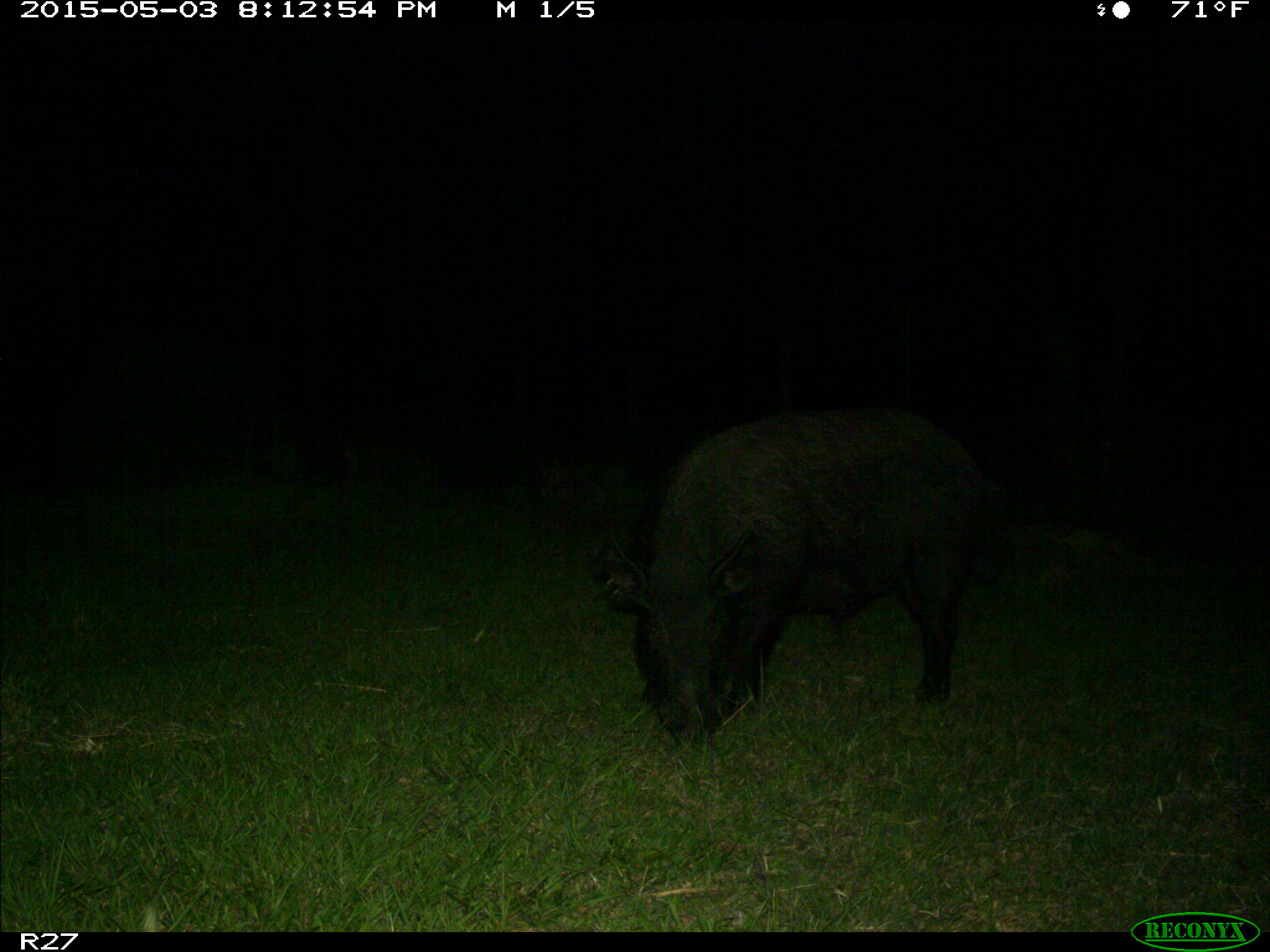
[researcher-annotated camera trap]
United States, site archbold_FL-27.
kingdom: Animalia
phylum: Chordata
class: Mammalia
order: Artiodactyla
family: Suidae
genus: Sus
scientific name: Sus scrofa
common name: wild boar